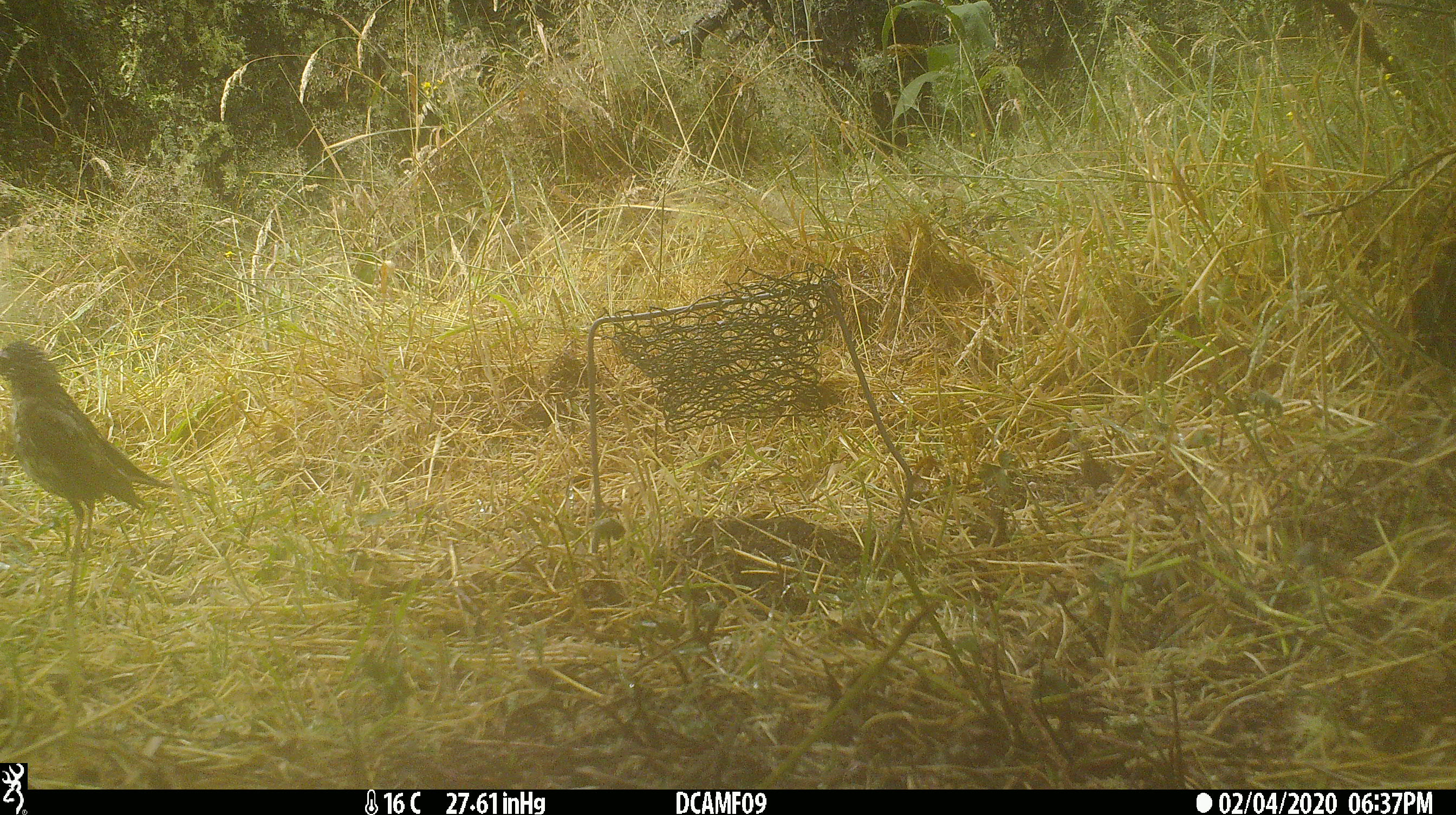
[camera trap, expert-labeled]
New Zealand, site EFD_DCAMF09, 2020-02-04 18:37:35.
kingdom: Animalia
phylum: Chordata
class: Aves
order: Passeriformes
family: Turdidae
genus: Turdus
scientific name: Turdus philomelos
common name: song thrush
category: thrush